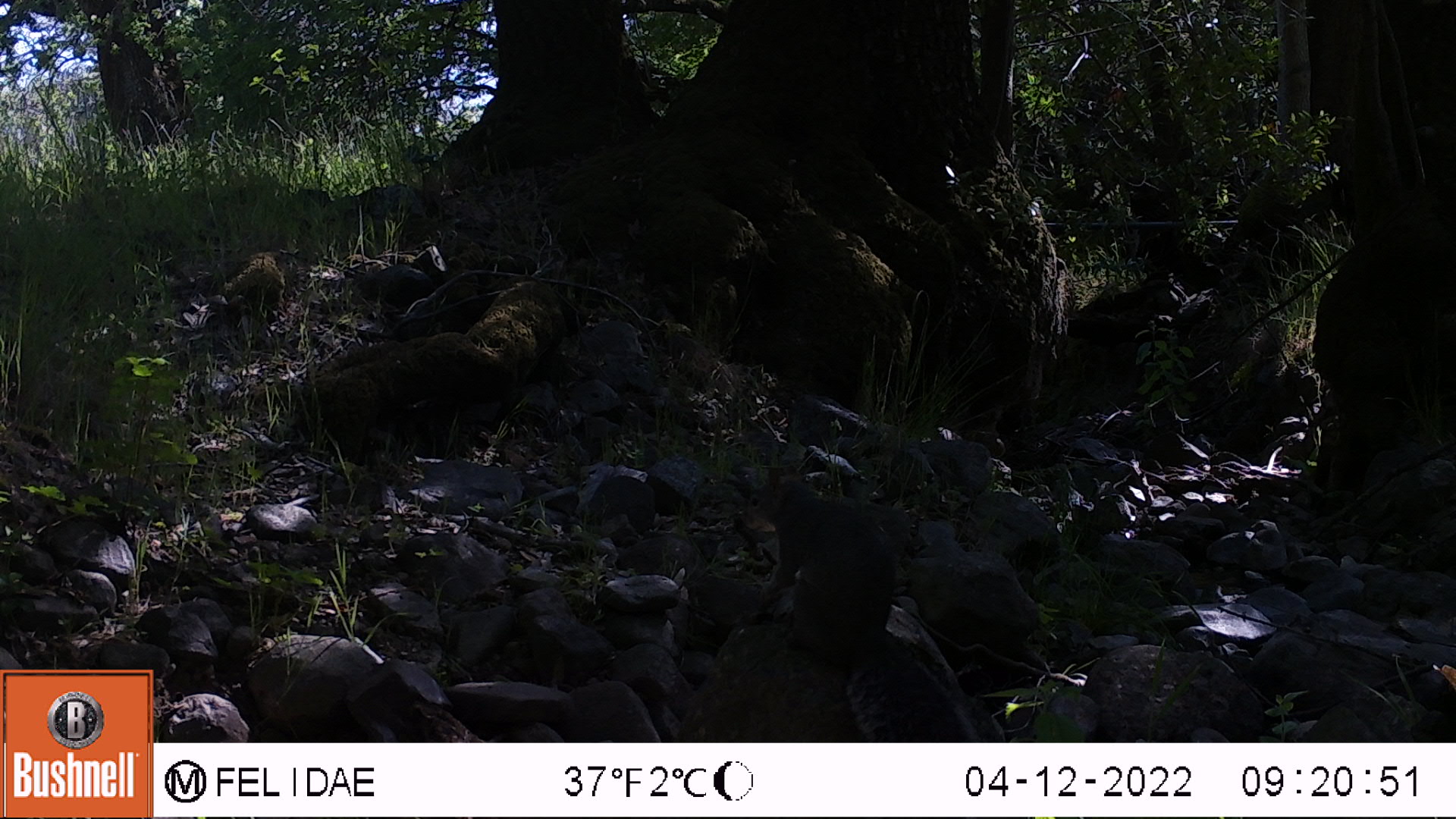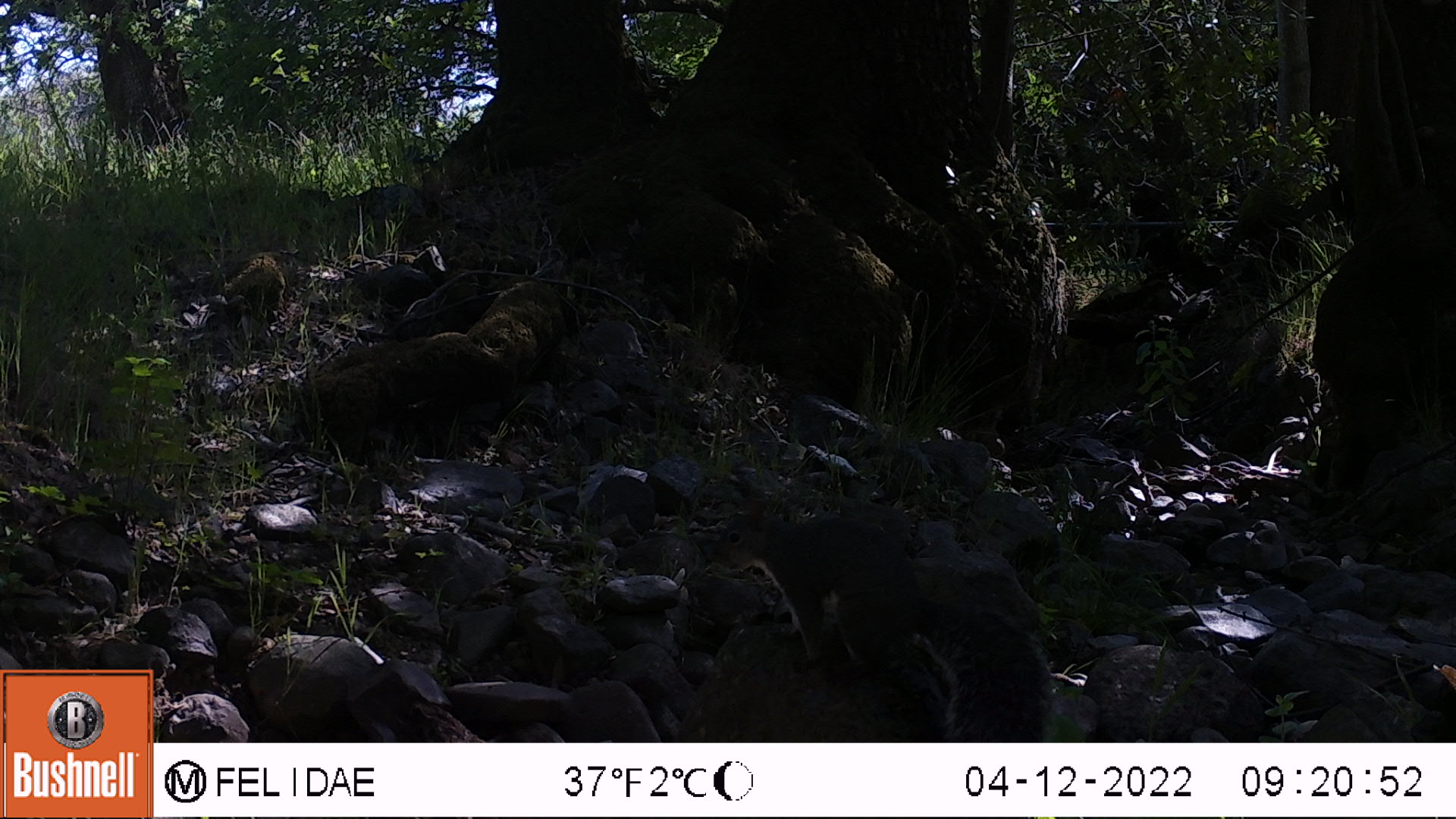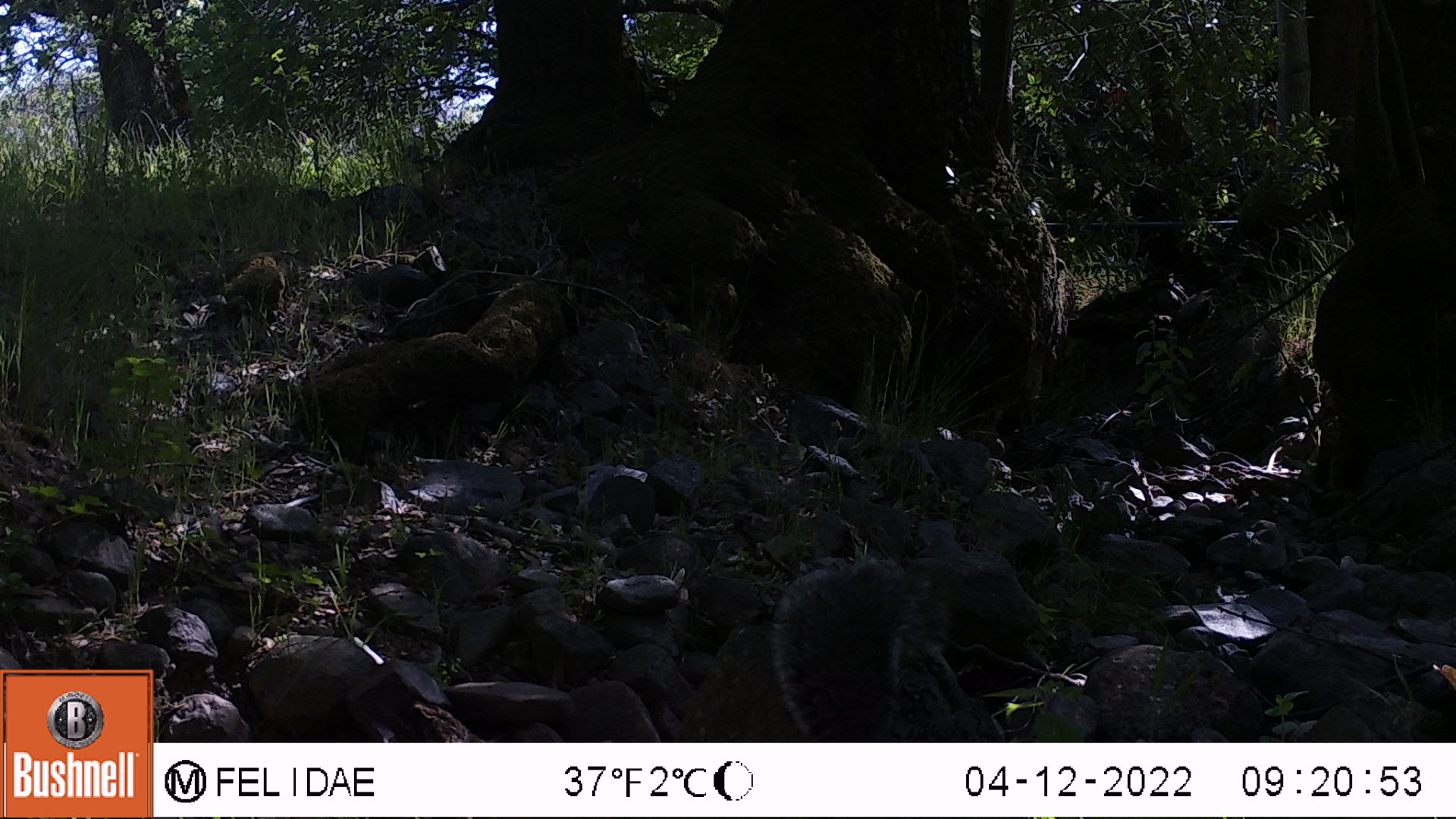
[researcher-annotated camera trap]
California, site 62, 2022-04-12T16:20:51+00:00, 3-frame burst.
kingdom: Animalia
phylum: Chordata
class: Mammalia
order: Rodentia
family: Sciuridae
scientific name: Sciuridae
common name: squirrel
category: unknown squirrel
Unknown squirrel (squirrel) (Sciuridae).